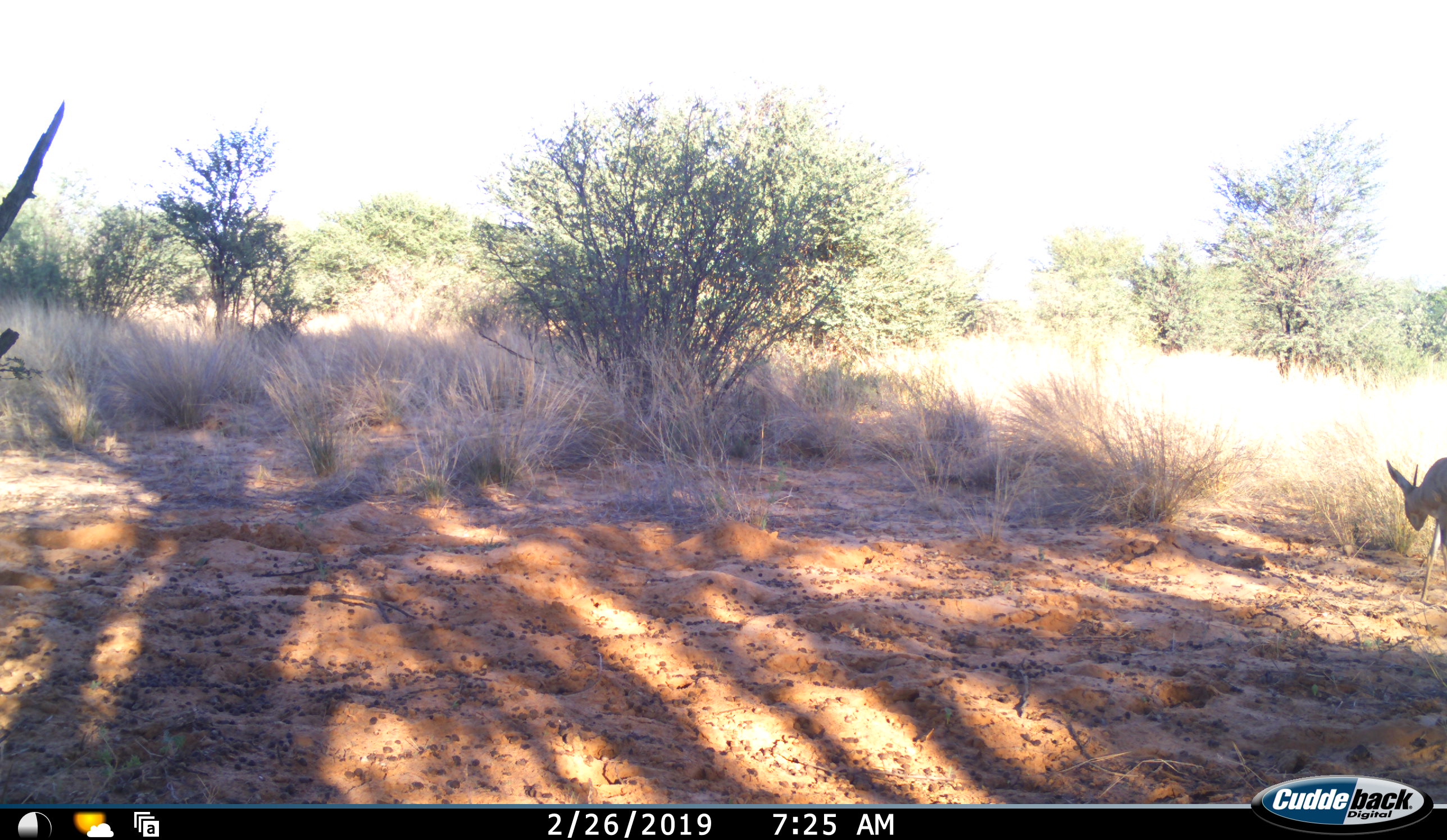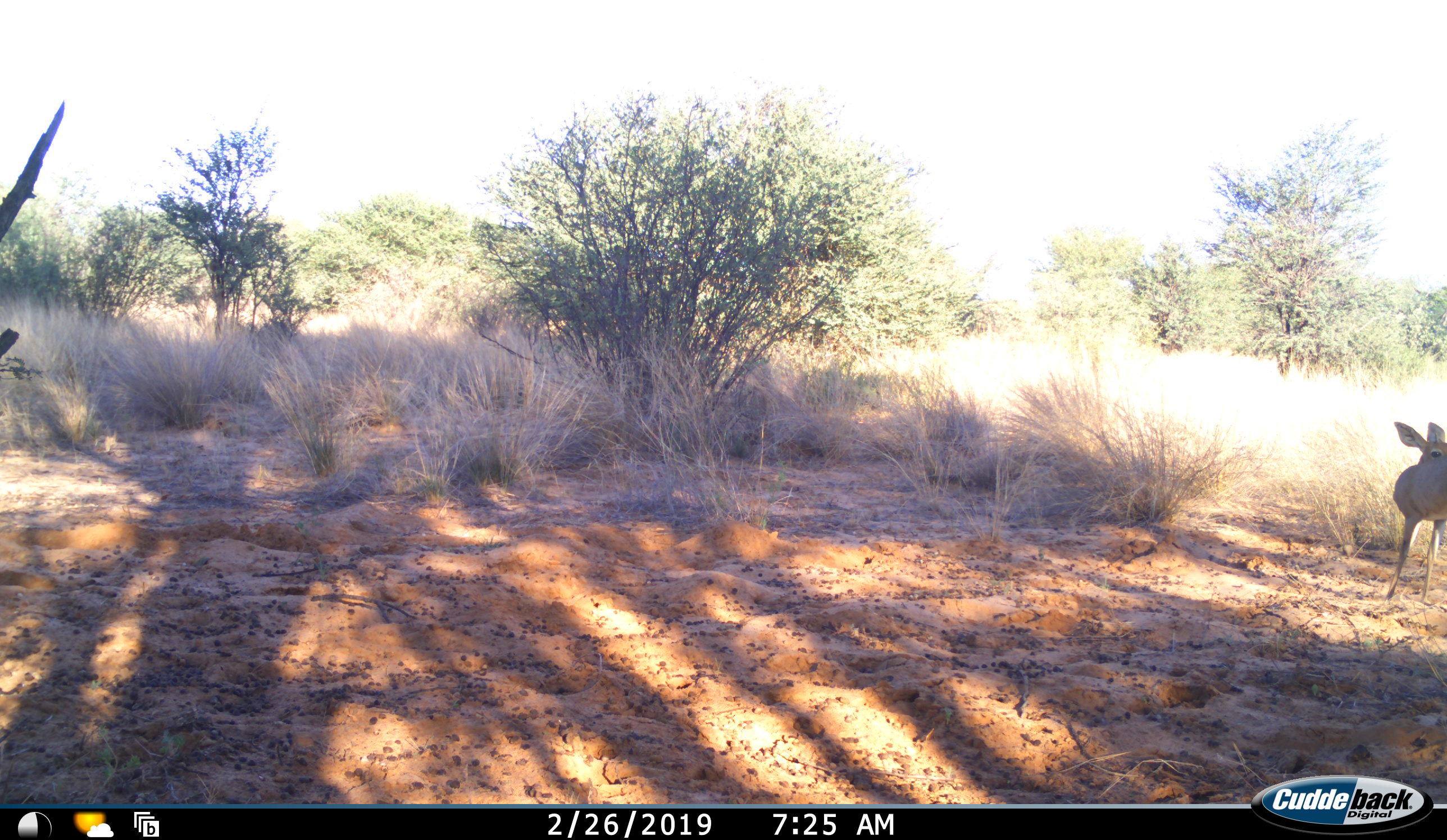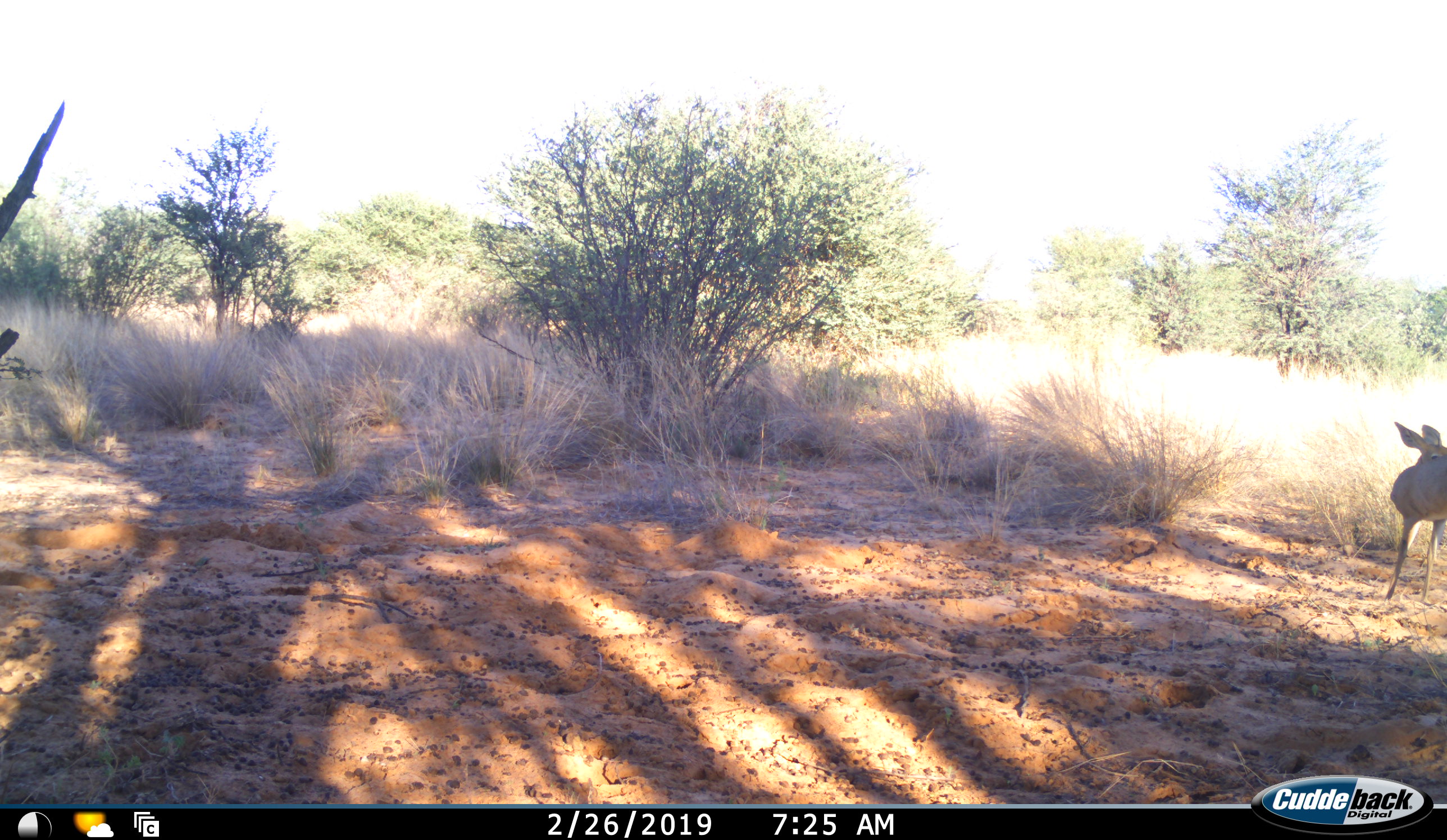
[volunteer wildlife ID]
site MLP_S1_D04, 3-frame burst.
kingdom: Animalia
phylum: Chordata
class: Mammalia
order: Artiodactyla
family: Bovidae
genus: Raphicerus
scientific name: Raphicerus campestris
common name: steenbok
Steenbok (Raphicerus campestris), count 1. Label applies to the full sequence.